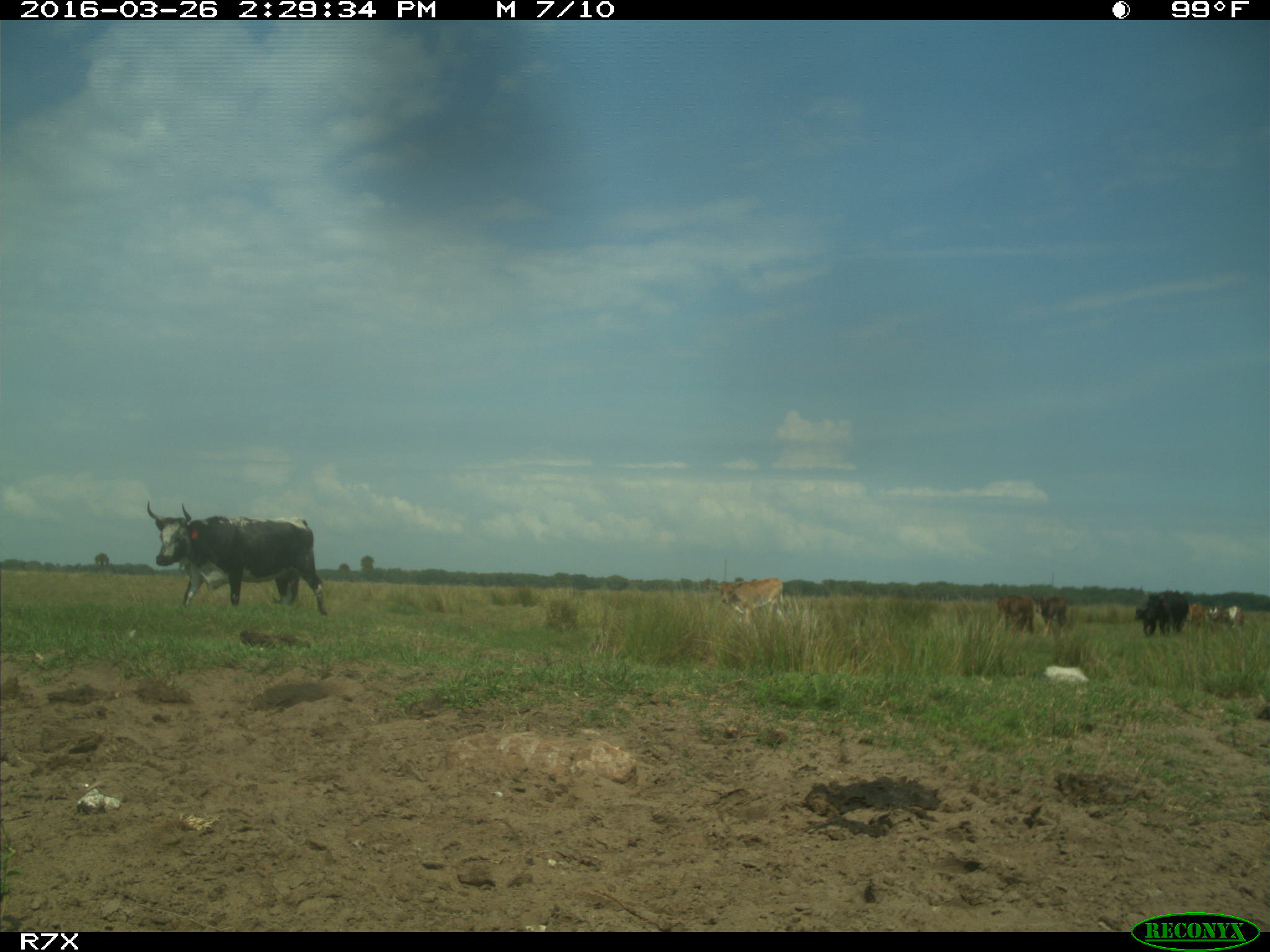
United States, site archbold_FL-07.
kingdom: Animalia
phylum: Chordata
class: Mammalia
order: Artiodactyla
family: Bovidae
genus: Bos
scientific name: Bos taurus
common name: domestic cow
Bos taurus (domestic cow).